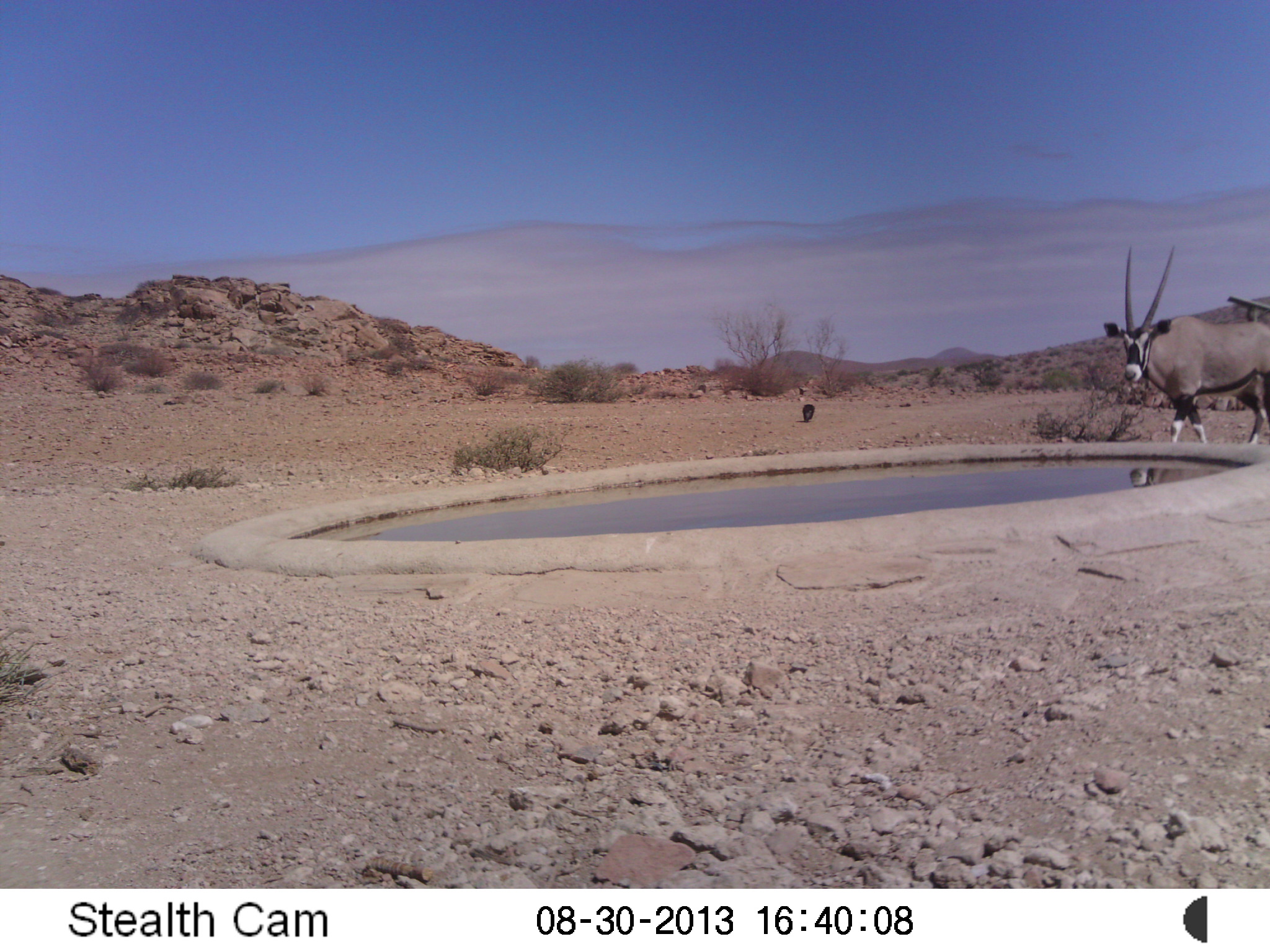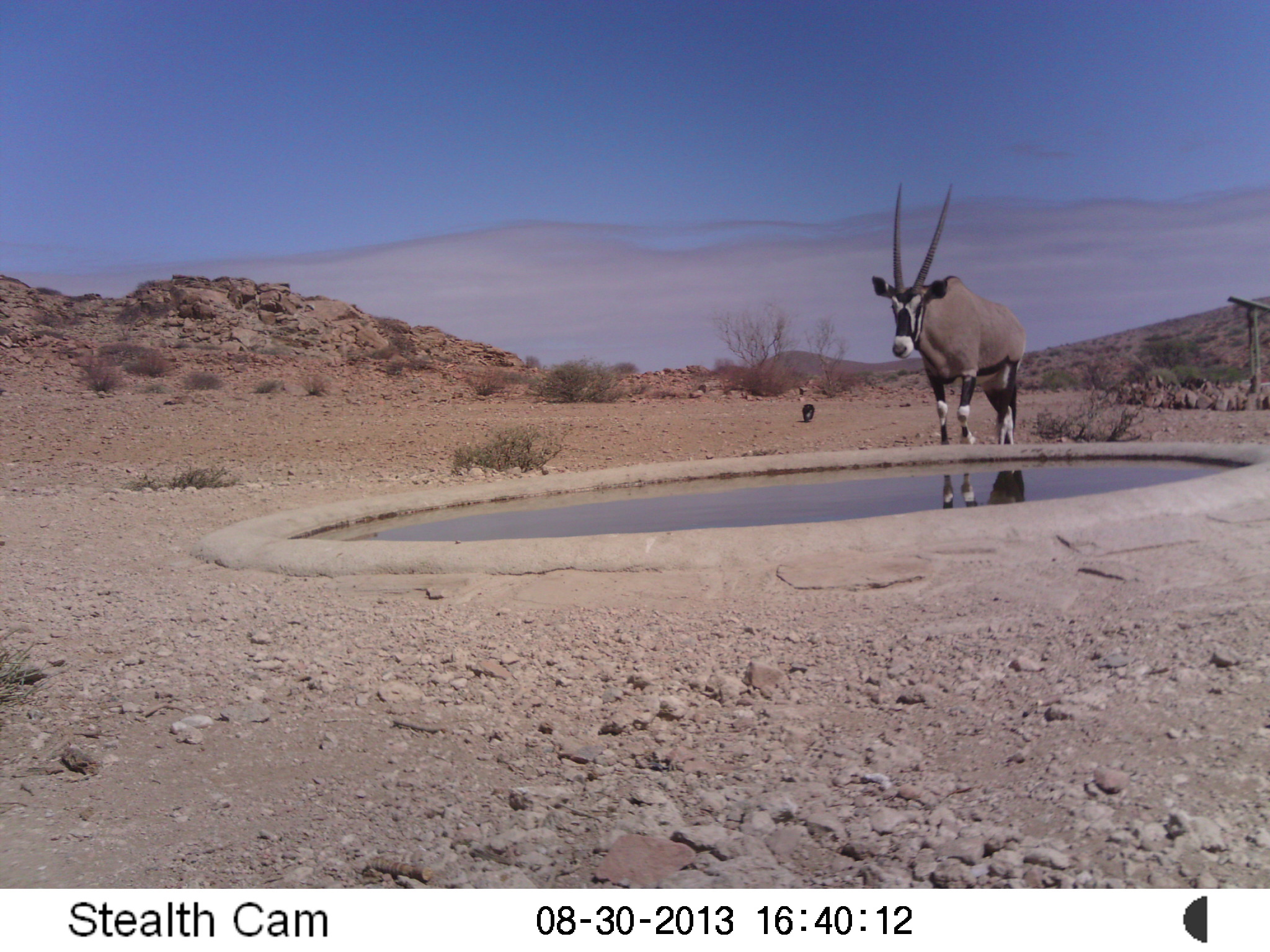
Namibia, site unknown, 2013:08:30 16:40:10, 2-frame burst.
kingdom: Animalia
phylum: Chordata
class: Mammalia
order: Artiodactyla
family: Bovidae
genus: Oryx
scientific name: Oryx gazella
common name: gemsbok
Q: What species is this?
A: Oryx gazella (gemsbok).